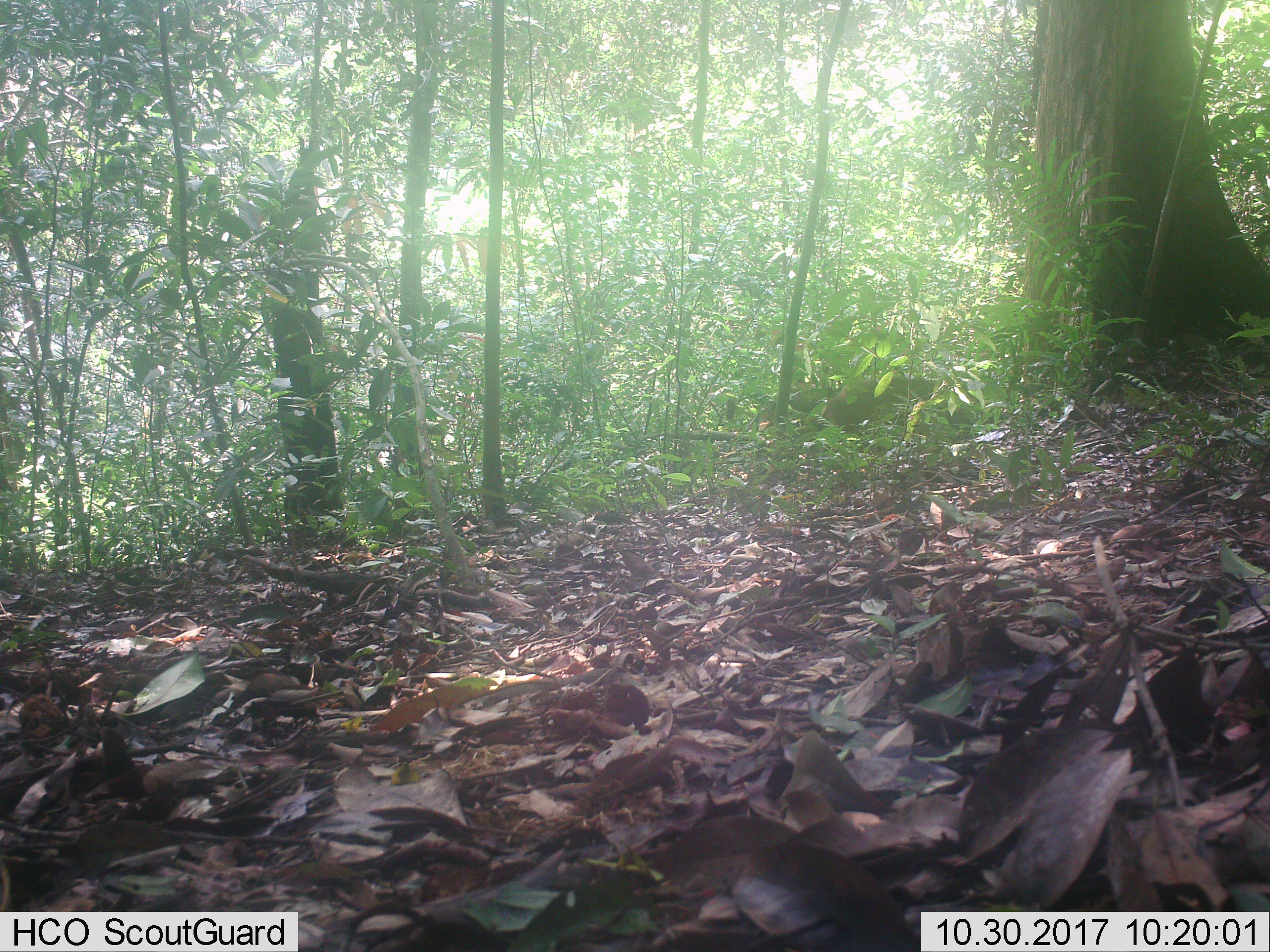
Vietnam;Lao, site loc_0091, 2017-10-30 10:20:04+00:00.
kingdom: Animalia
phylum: Chordata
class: Mammalia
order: Artiodactyla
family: Suidae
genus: Sus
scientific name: Sus scrofa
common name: eurasian wild pig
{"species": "eurasian wild pig (Sus scrofa)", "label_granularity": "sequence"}